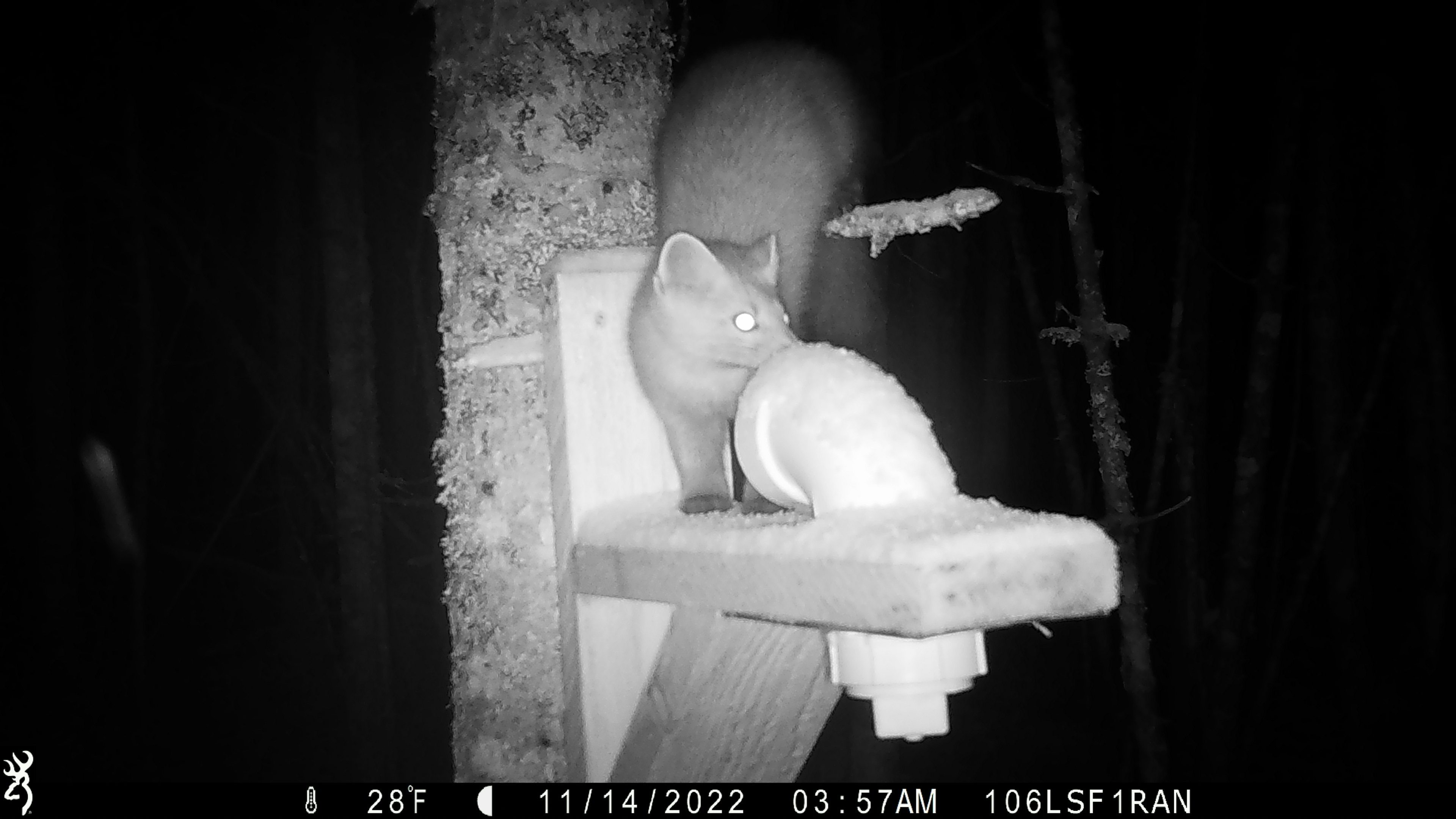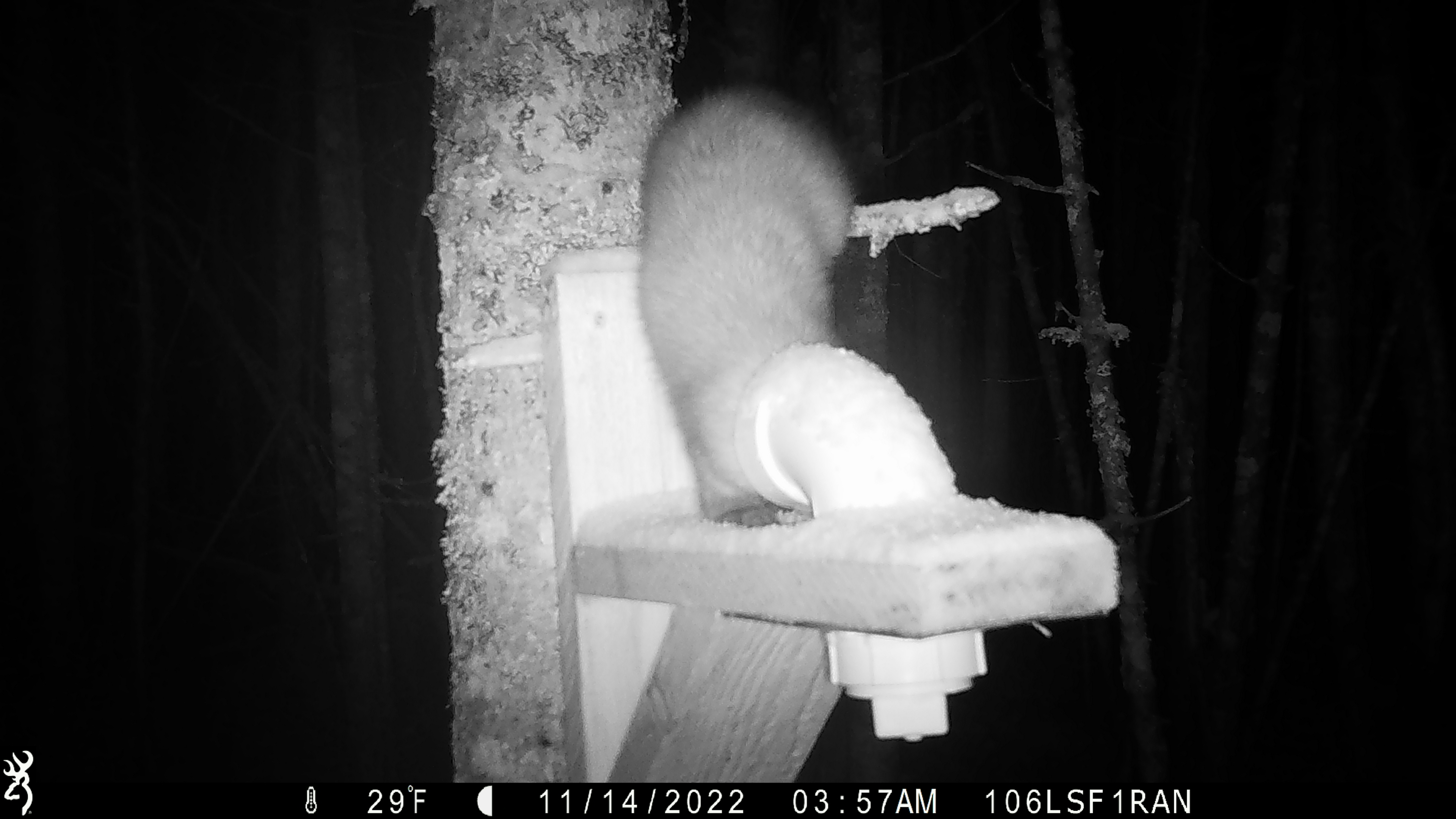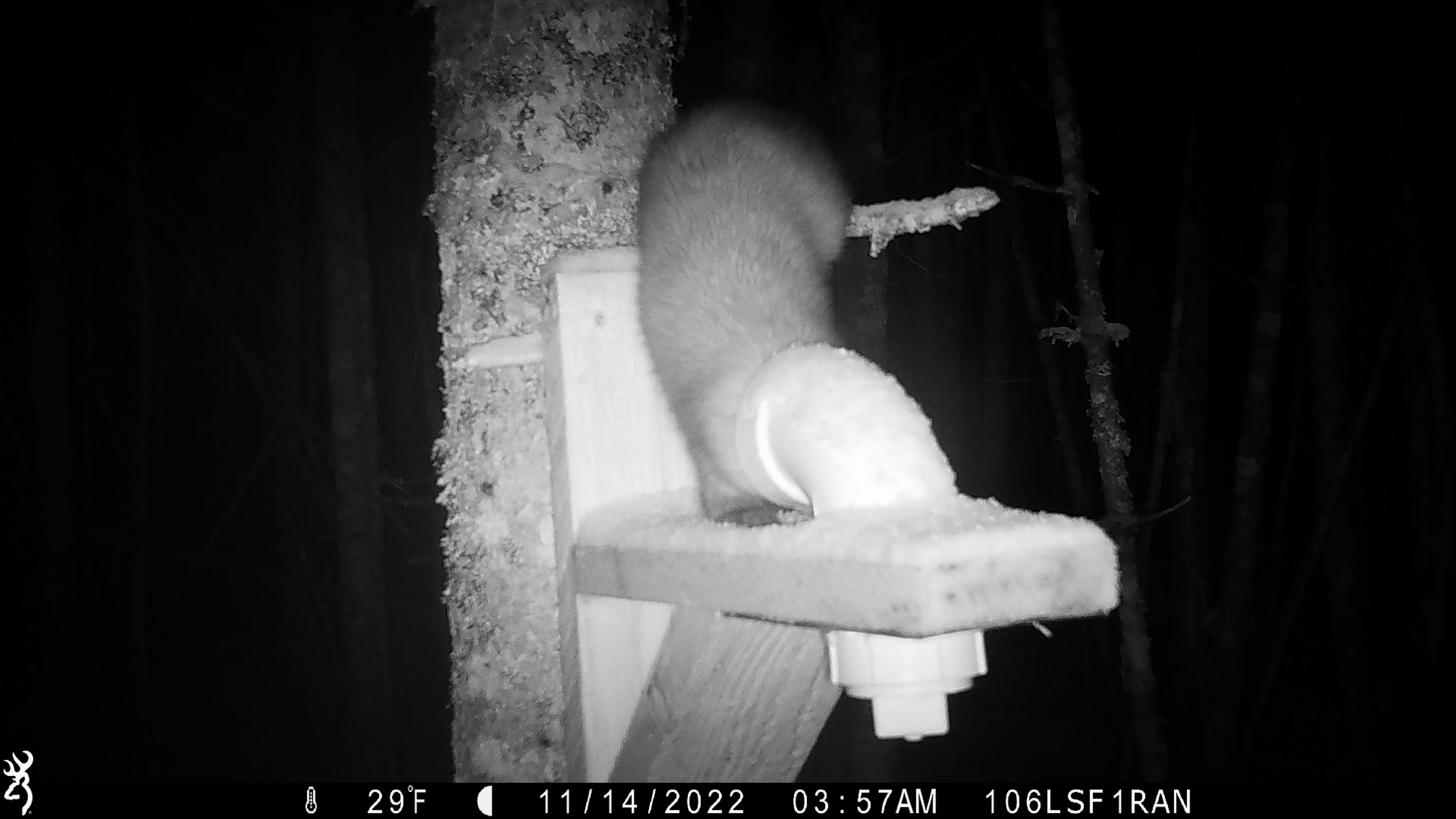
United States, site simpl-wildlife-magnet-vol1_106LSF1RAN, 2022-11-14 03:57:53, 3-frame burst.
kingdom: Animalia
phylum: Chordata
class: Mammalia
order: Carnivora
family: Mustelidae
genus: Martes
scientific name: Martes americana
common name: american marten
American marten (Martes americana).